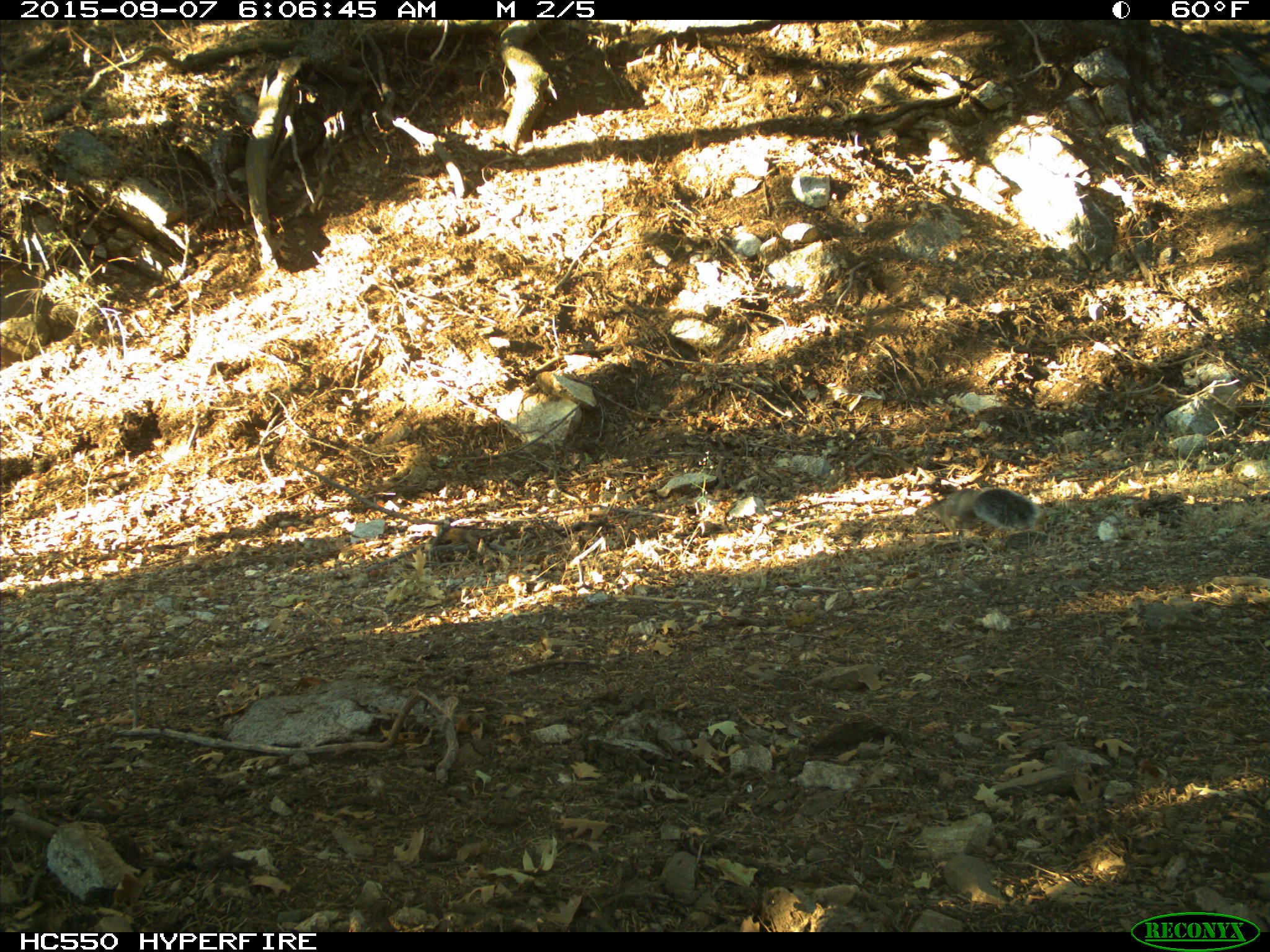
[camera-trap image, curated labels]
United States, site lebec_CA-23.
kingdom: Animalia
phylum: Chordata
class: Mammalia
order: Rodentia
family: Sciuridae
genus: Sciurus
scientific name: Sciurus carolinensis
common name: eastern gray squirrel